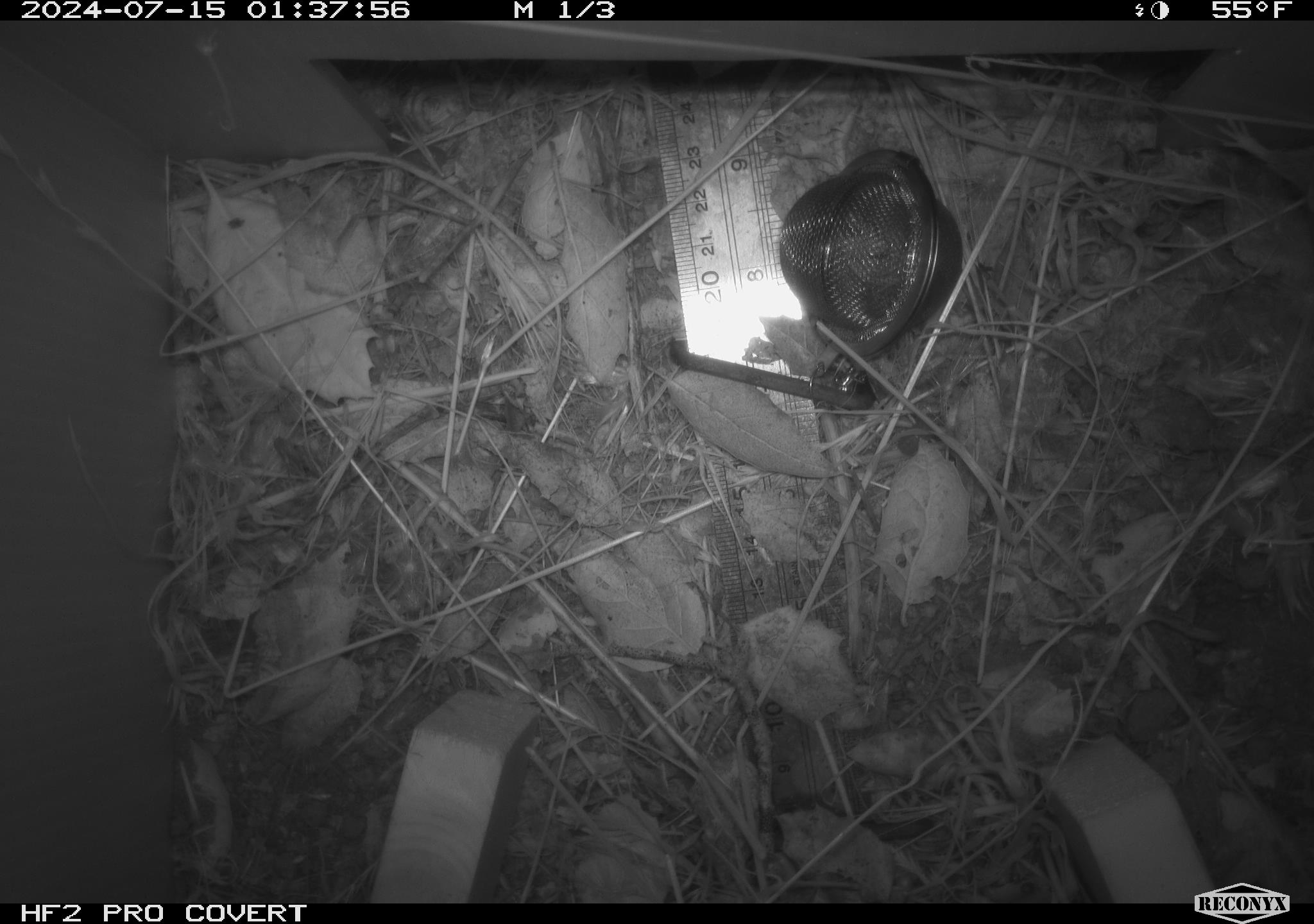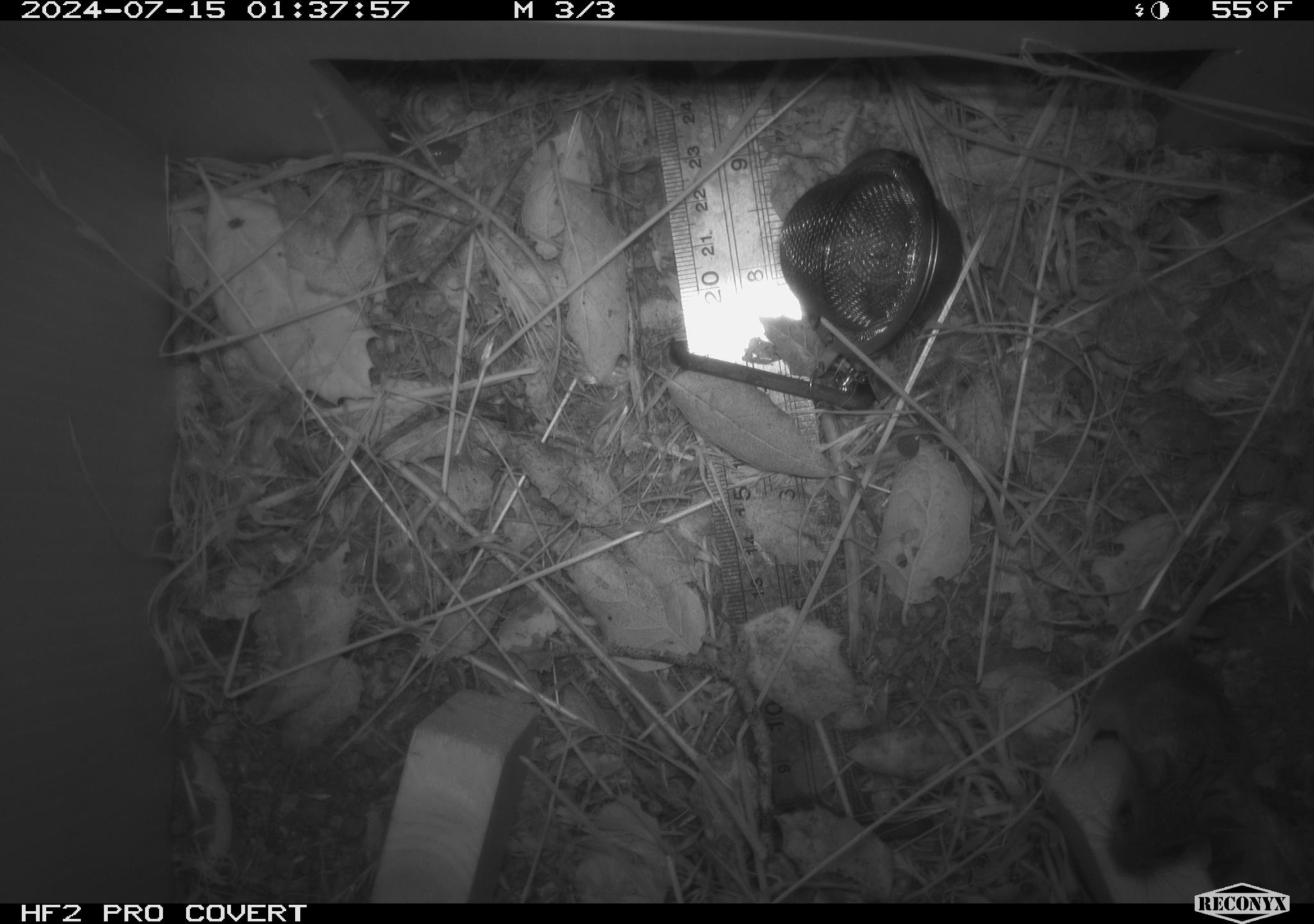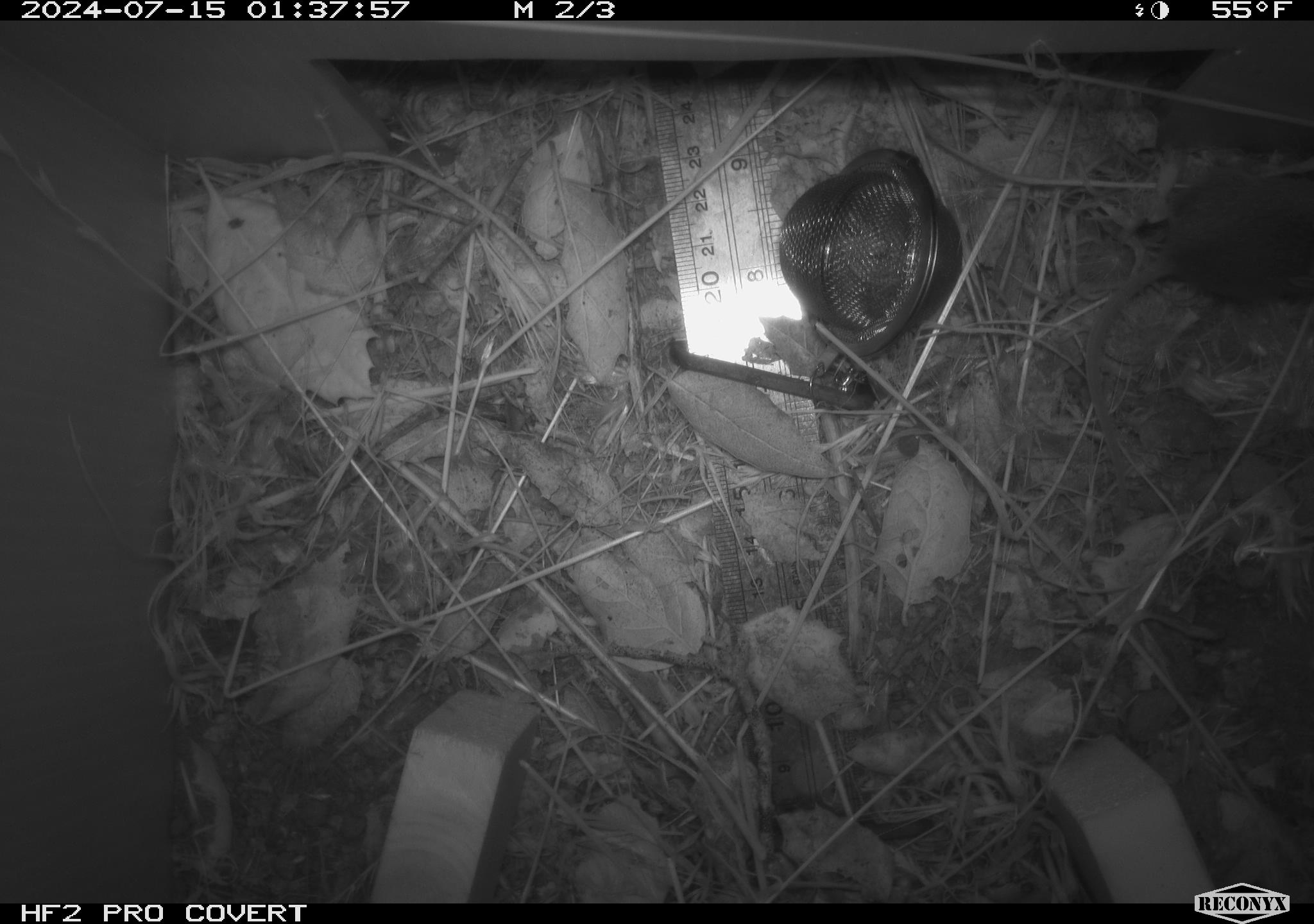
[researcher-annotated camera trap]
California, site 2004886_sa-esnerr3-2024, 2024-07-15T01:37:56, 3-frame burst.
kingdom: Animalia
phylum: Chordata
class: Mammalia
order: Rodentia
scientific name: Rodentia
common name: rodent